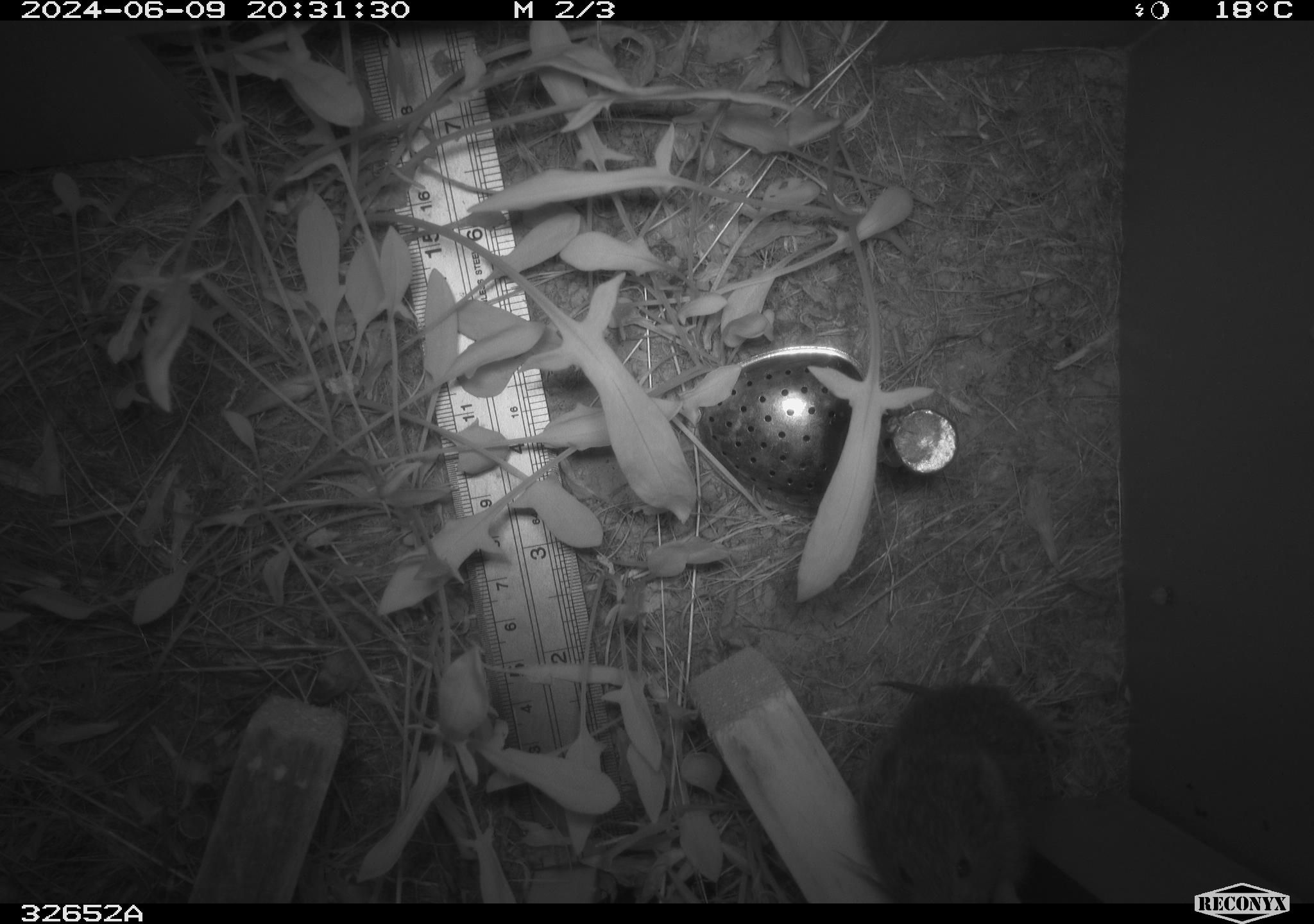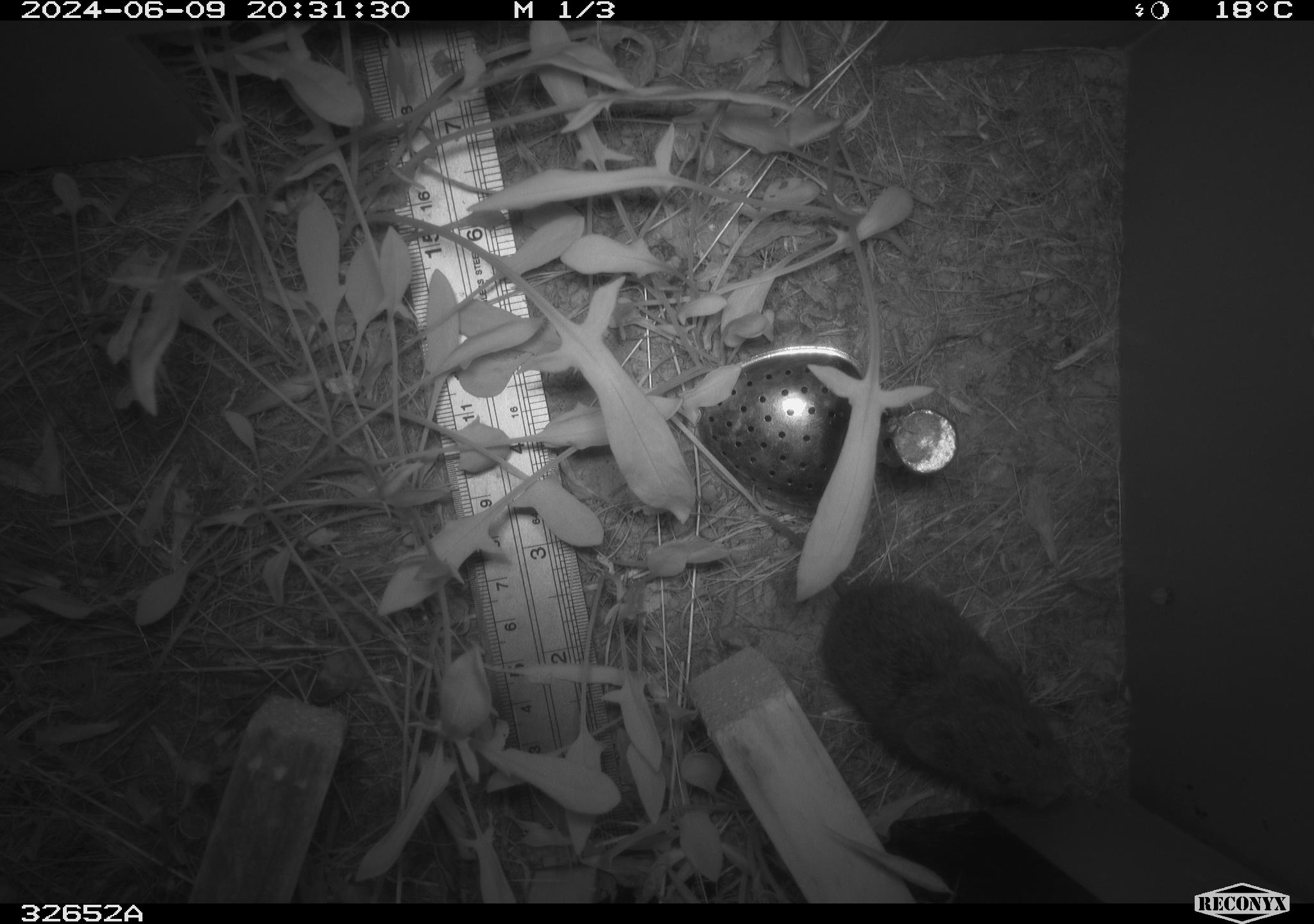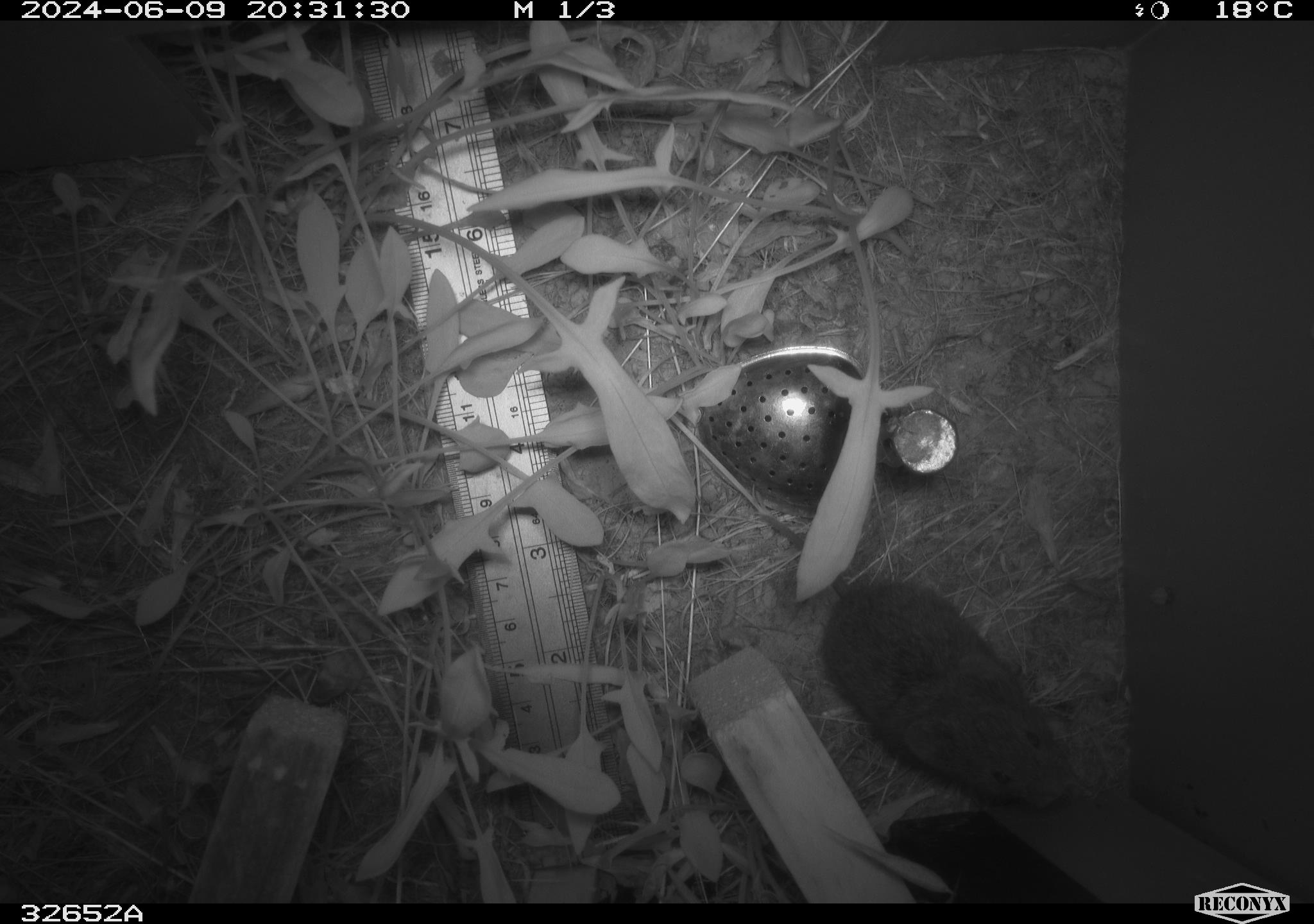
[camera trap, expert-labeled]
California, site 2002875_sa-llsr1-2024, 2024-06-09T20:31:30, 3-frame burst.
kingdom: Animalia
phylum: Chordata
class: Mammalia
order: Rodentia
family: Cricetidae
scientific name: Arvicolinae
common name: voles, lemmings, and muskrats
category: arvicolinae subfamily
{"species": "arvicolinae subfamily (voles, lemmings, and muskrats) (Arvicolinae)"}